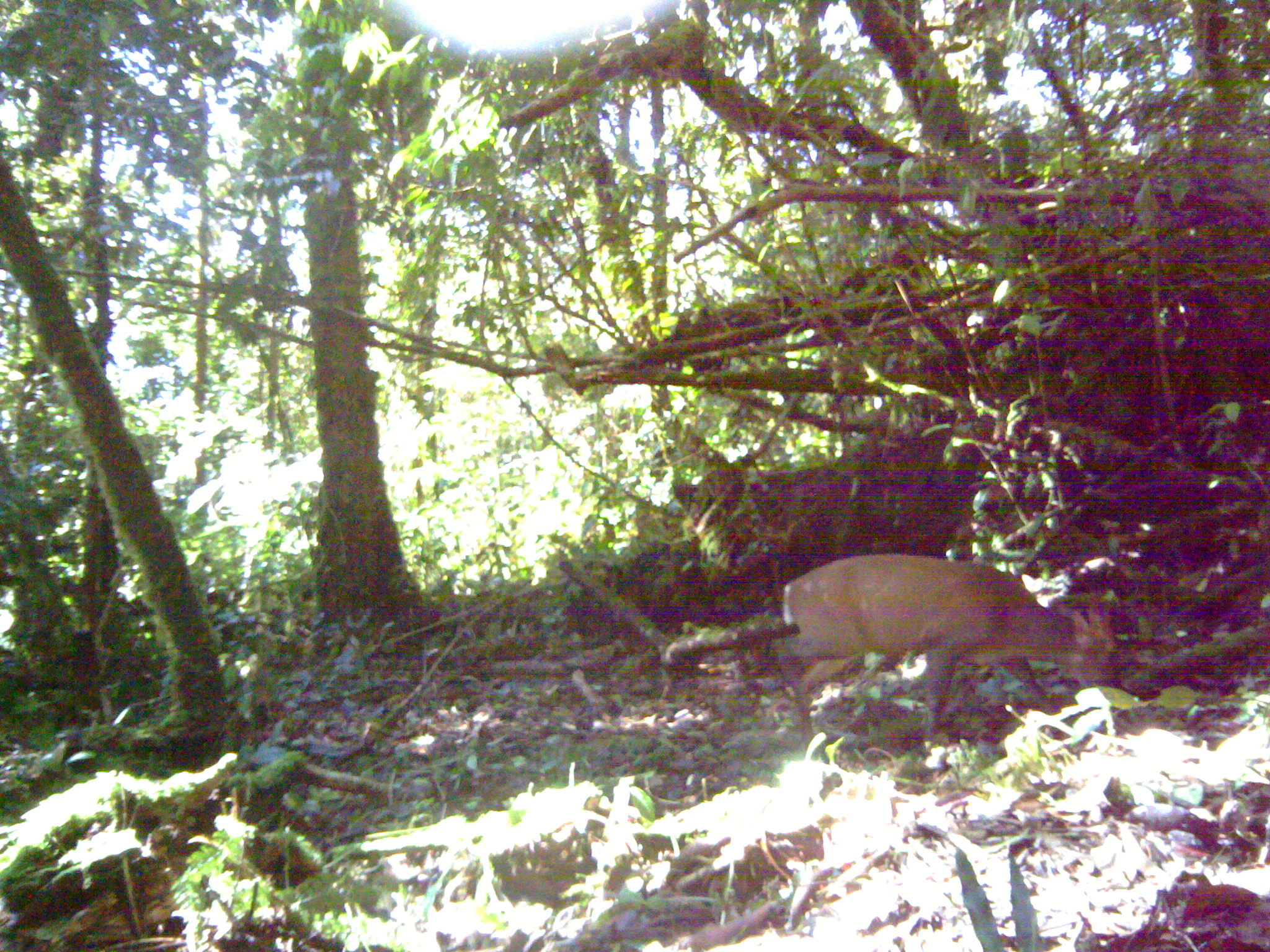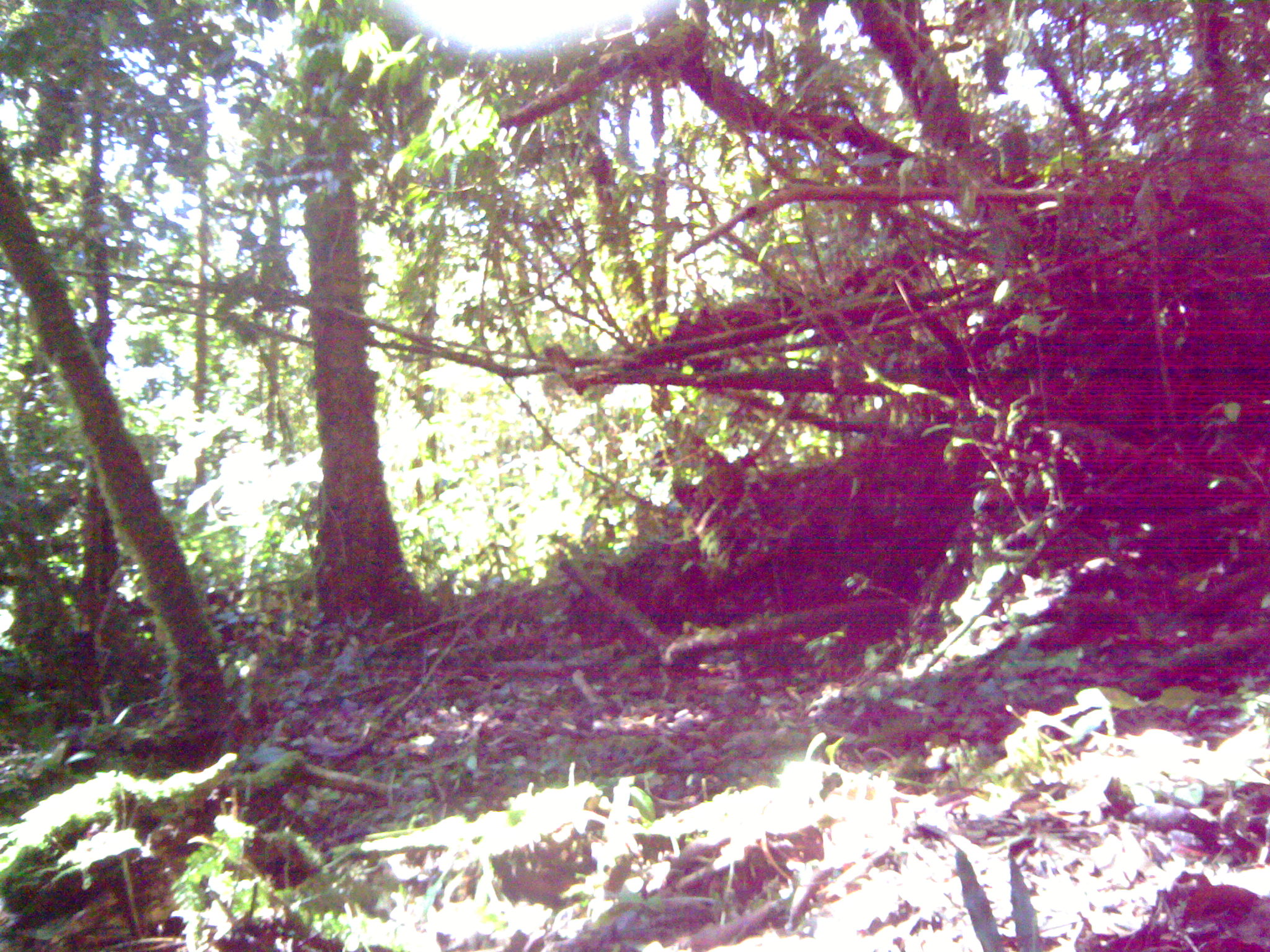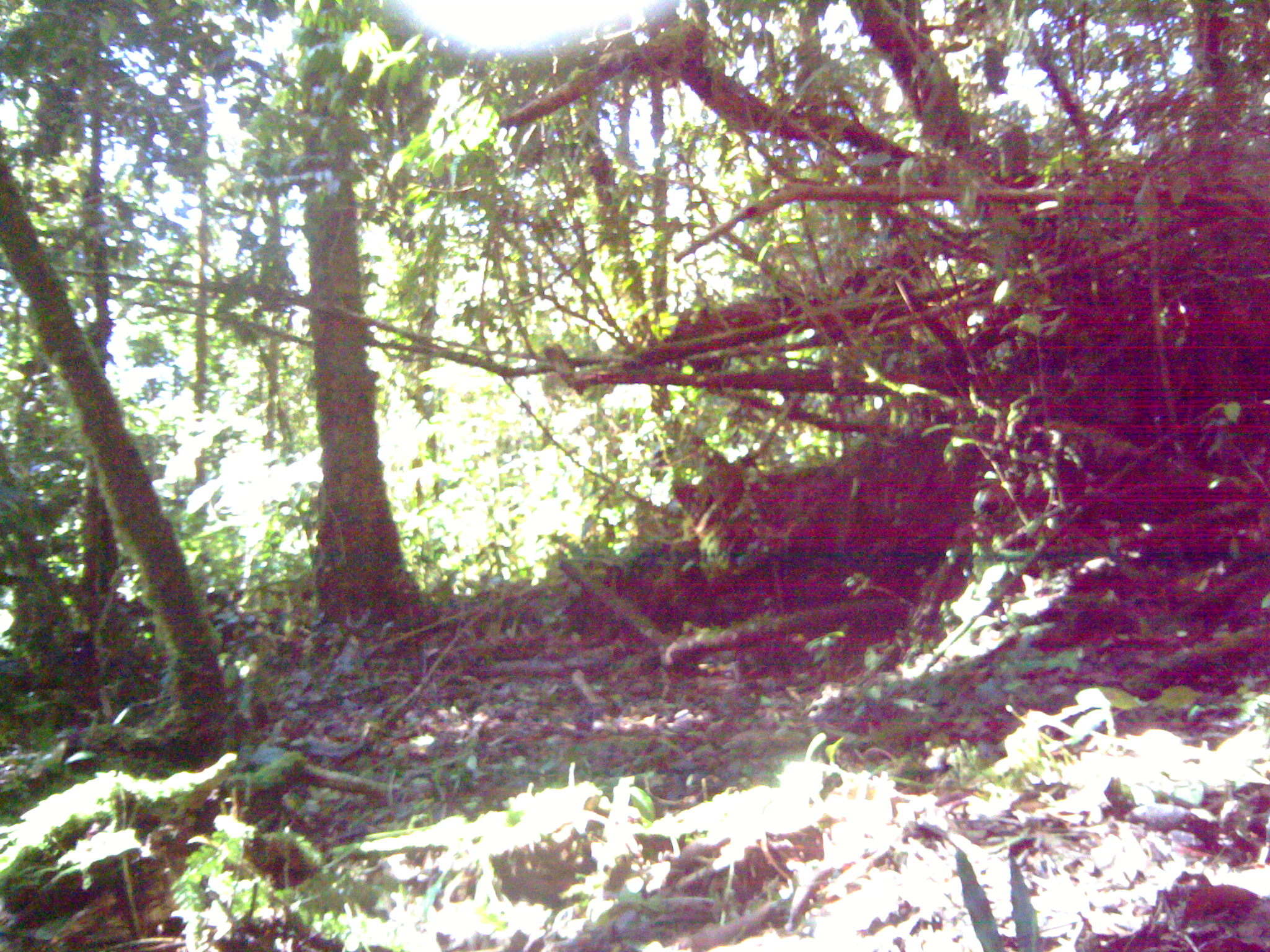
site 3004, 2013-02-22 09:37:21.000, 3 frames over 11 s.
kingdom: Animalia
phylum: Chordata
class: Mammalia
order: Artiodactyla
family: Cervidae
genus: Muntiacus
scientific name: Muntiacus muntjak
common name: southern red muntjac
Muntiacus muntjak (southern red muntjac), count 1.